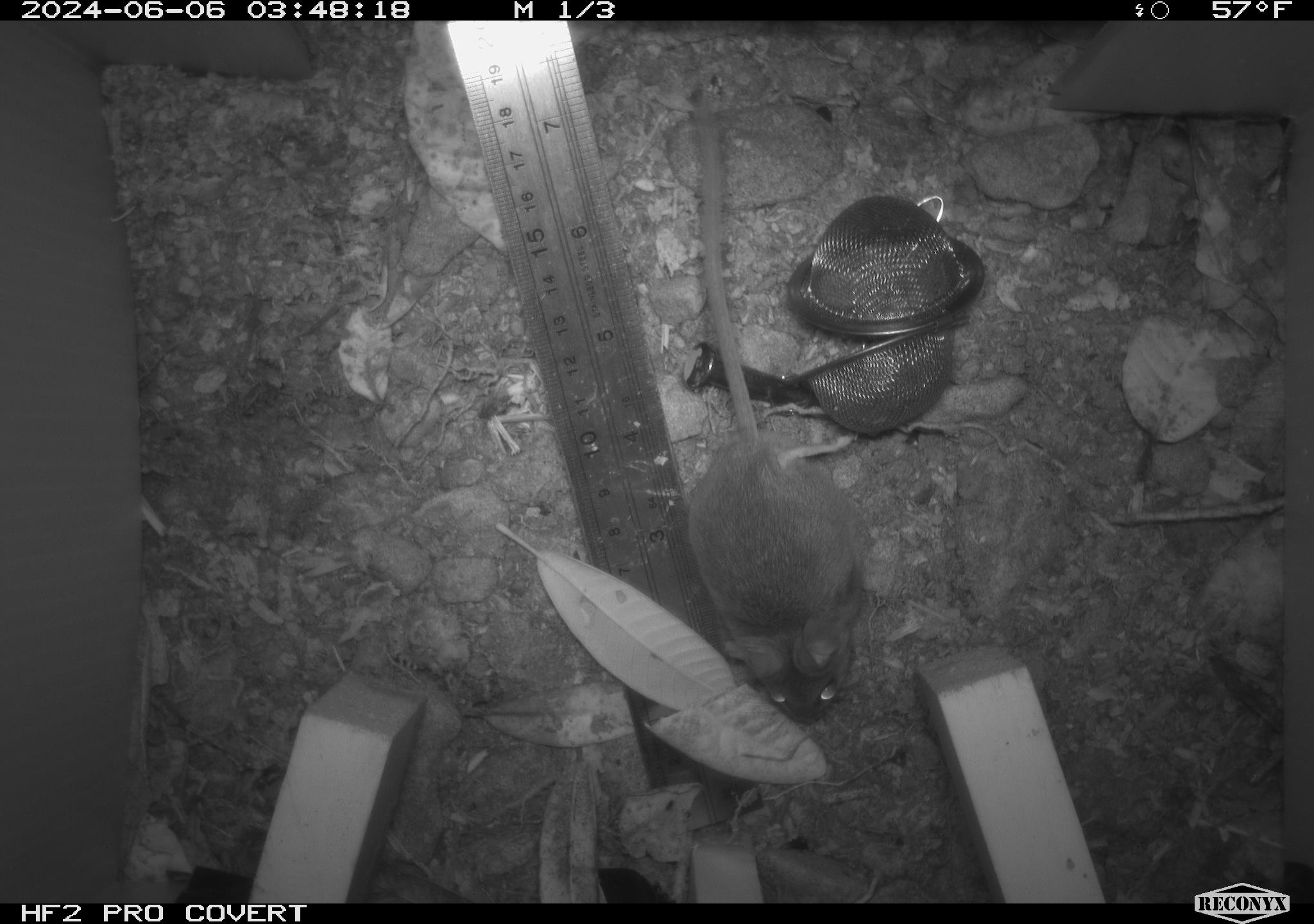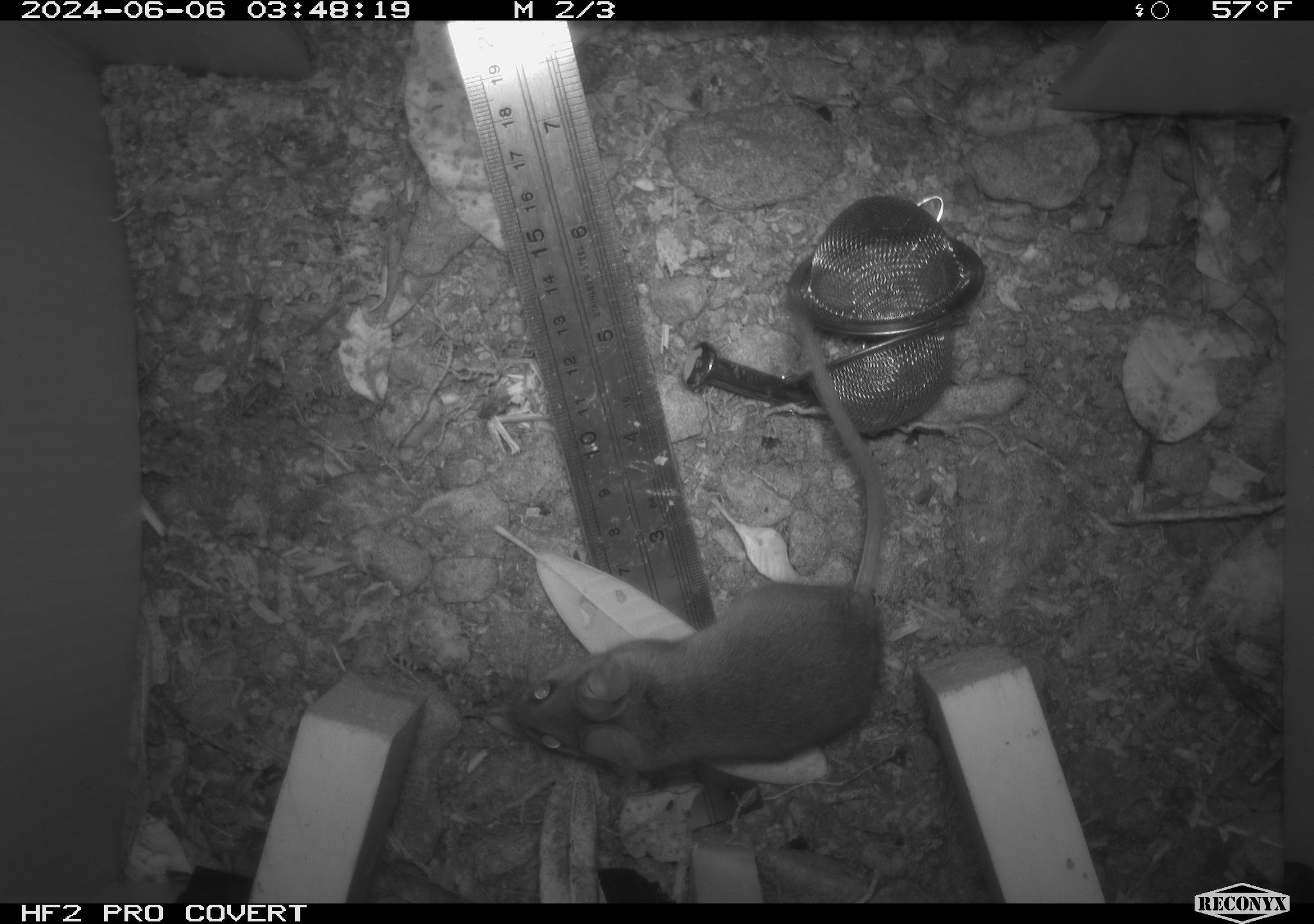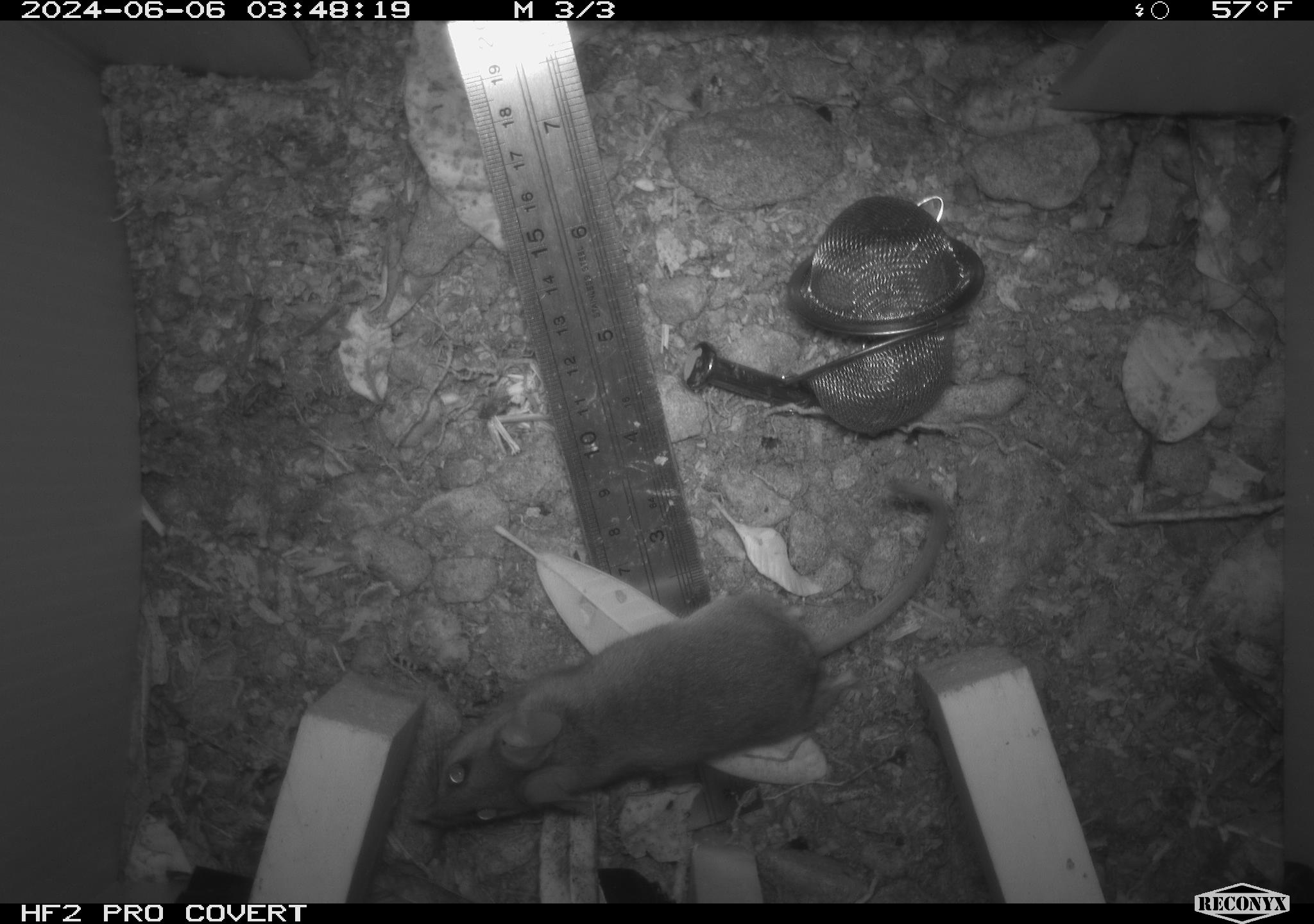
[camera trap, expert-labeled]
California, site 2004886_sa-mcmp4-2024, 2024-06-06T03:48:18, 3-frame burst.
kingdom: Animalia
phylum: Chordata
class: Mammalia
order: Rodentia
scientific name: Rodentia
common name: mouse species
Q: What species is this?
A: Mouse species (Rodentia).